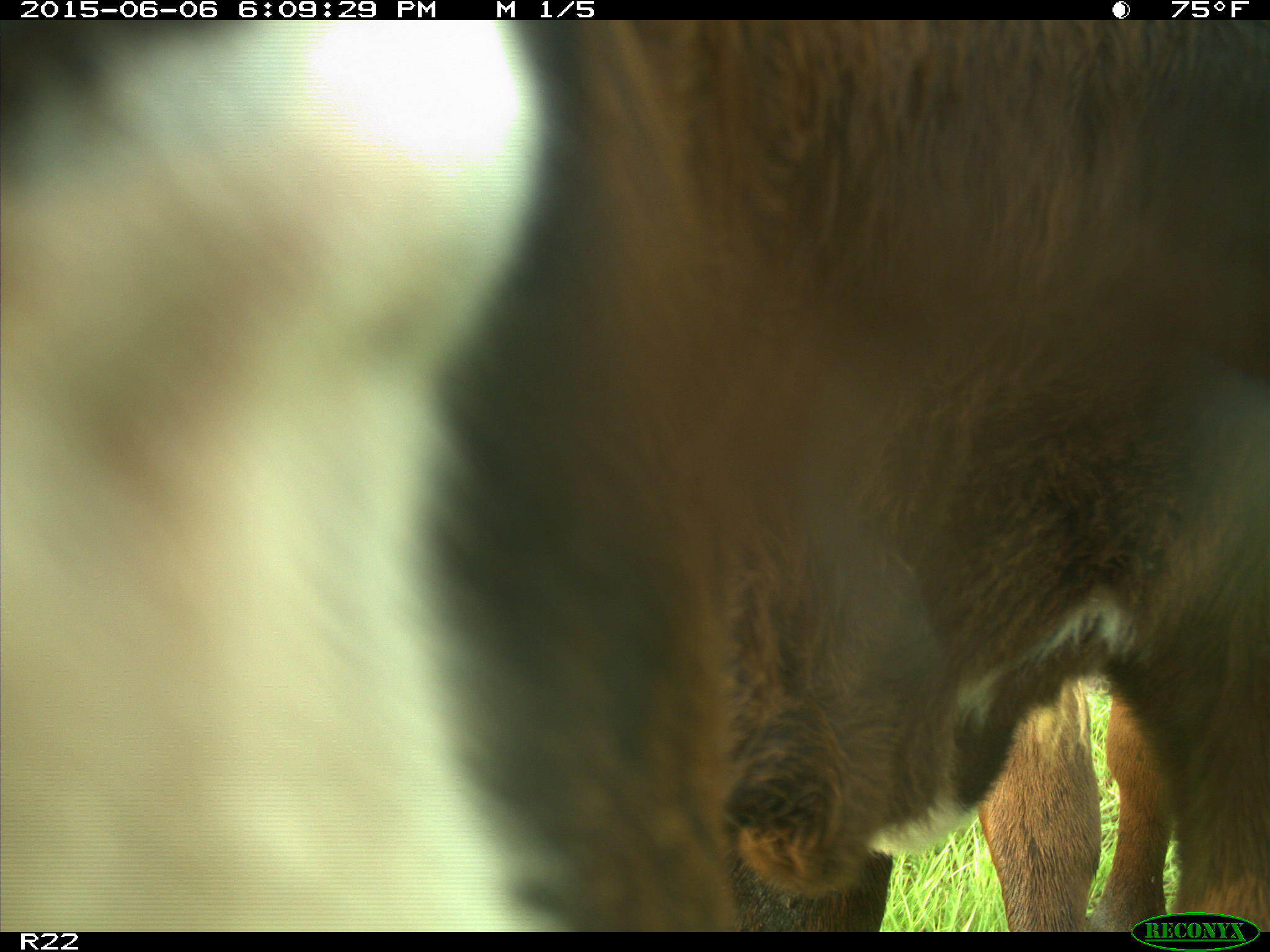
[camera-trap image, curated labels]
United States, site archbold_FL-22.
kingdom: Animalia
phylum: Chordata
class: Mammalia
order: Artiodactyla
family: Bovidae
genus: Bos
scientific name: Bos taurus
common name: domestic cow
Bos taurus (domestic cow).